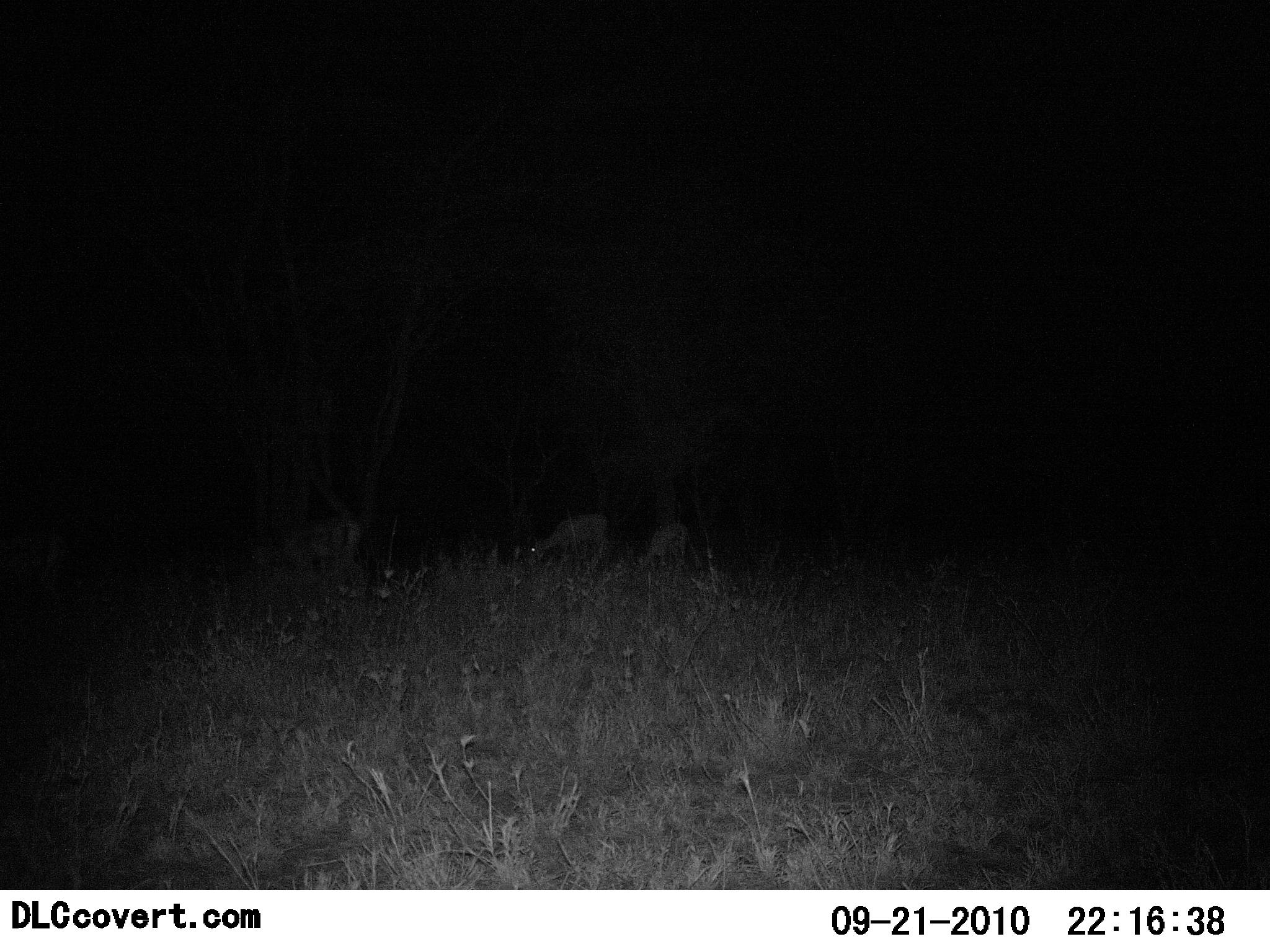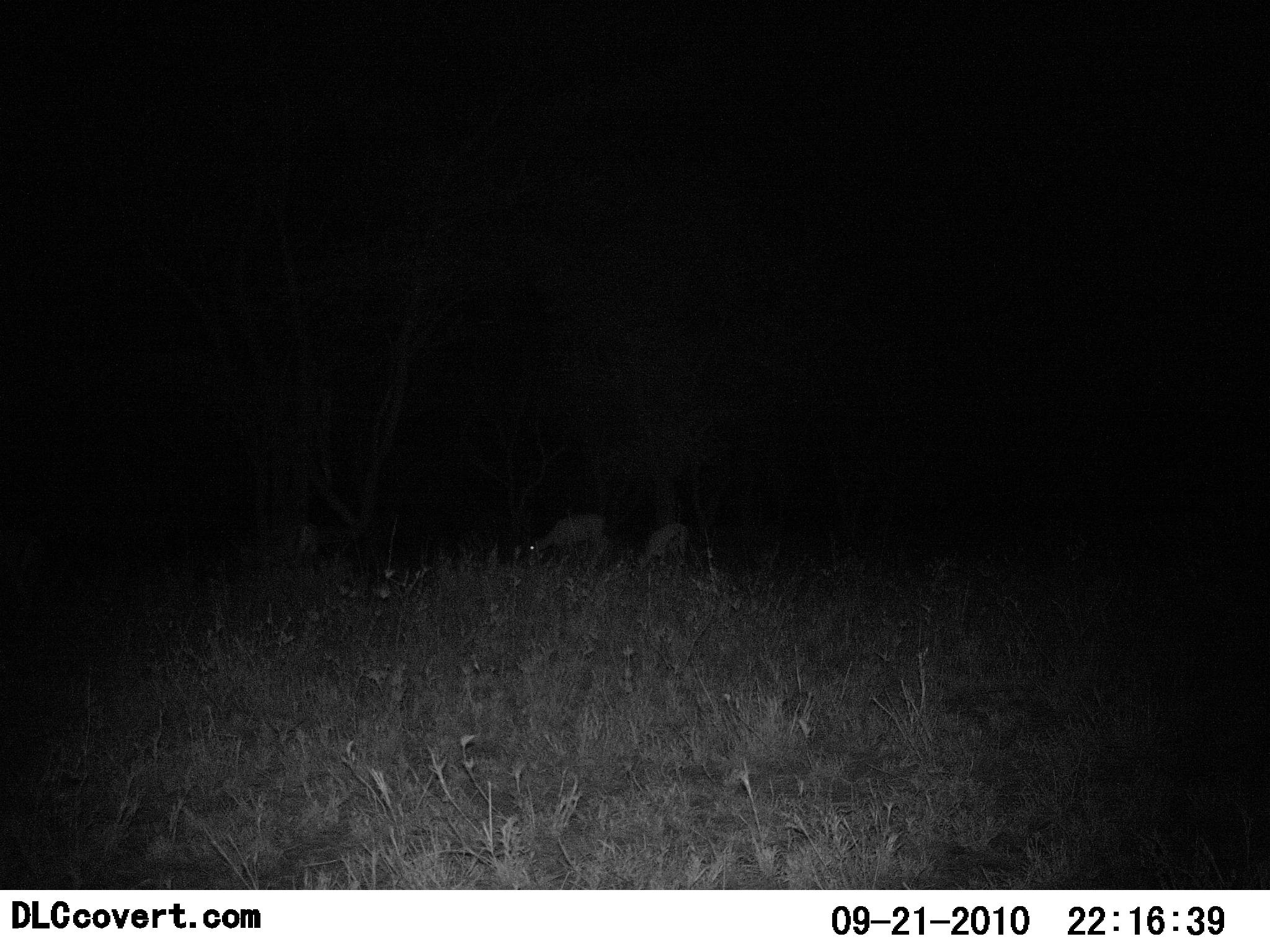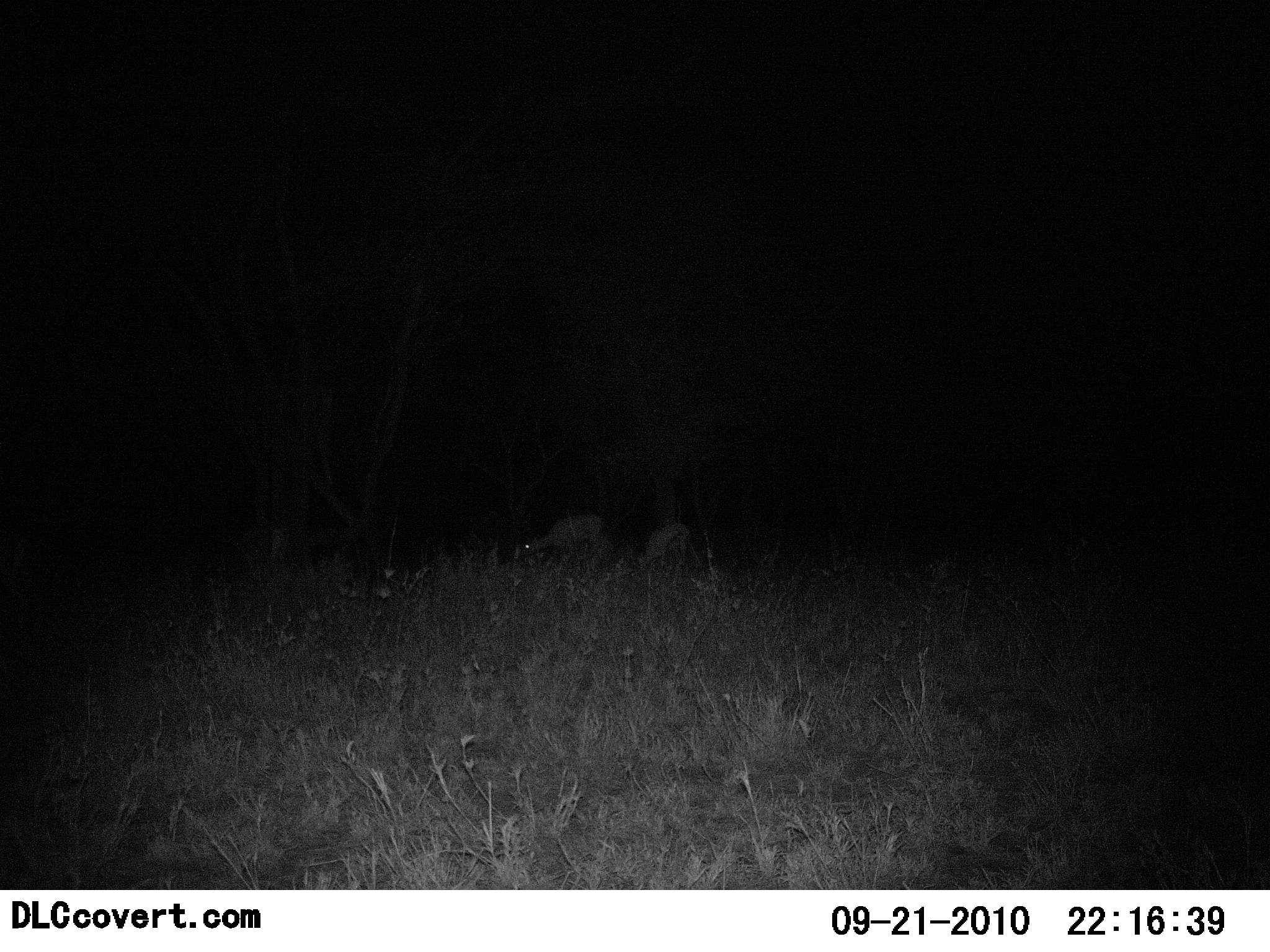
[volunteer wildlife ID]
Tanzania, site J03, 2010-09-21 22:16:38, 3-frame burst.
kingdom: Animalia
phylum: Chordata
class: Mammalia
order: Artiodactyla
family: Bovidae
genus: Nanger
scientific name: Nanger granti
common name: grant's gazelle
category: gazellegrants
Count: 3.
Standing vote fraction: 43%.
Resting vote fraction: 0%.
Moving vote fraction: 86%.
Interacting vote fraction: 0%.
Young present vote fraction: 0%.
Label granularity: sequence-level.